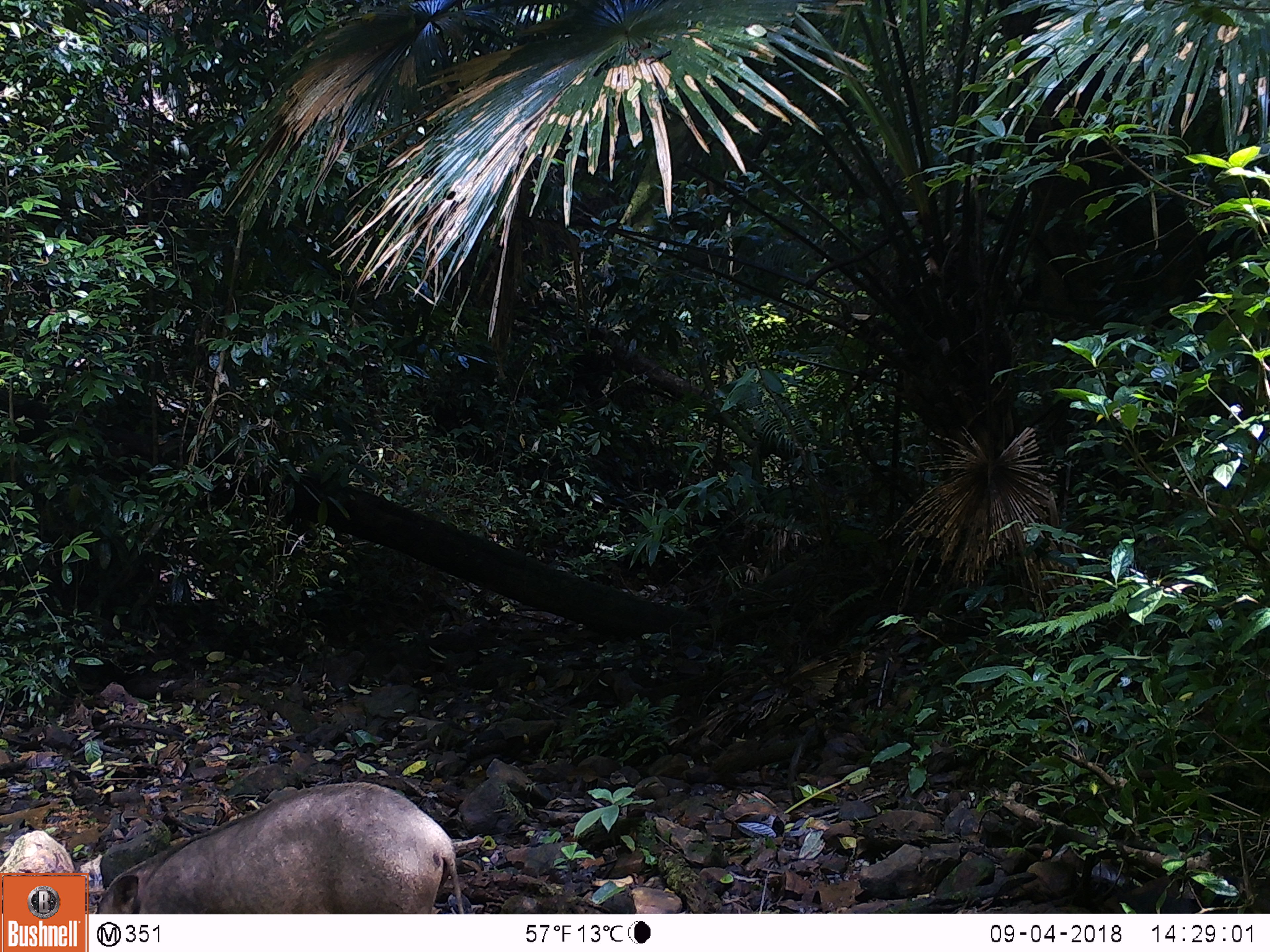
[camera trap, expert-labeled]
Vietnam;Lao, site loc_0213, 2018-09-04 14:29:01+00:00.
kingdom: Animalia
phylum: Chordata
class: Mammalia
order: Artiodactyla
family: Suidae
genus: Sus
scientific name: Sus scrofa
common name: eurasian wild pig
Eurasian wild pig (Sus scrofa). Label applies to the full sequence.